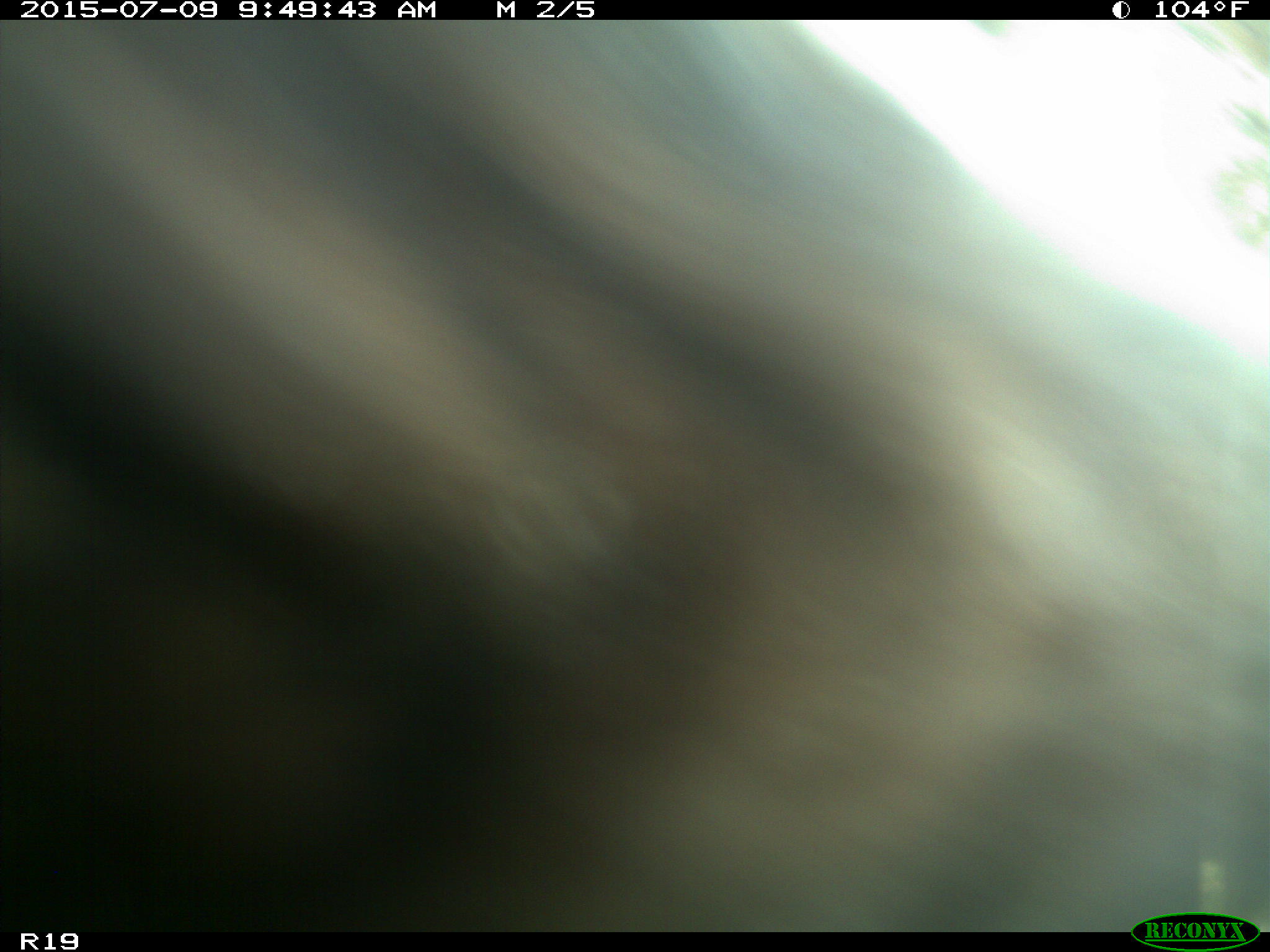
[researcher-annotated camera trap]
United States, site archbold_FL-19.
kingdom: Animalia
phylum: Chordata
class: Mammalia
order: Artiodactyla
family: Bovidae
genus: Bos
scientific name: Bos taurus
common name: domestic cow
Bos taurus (domestic cow).